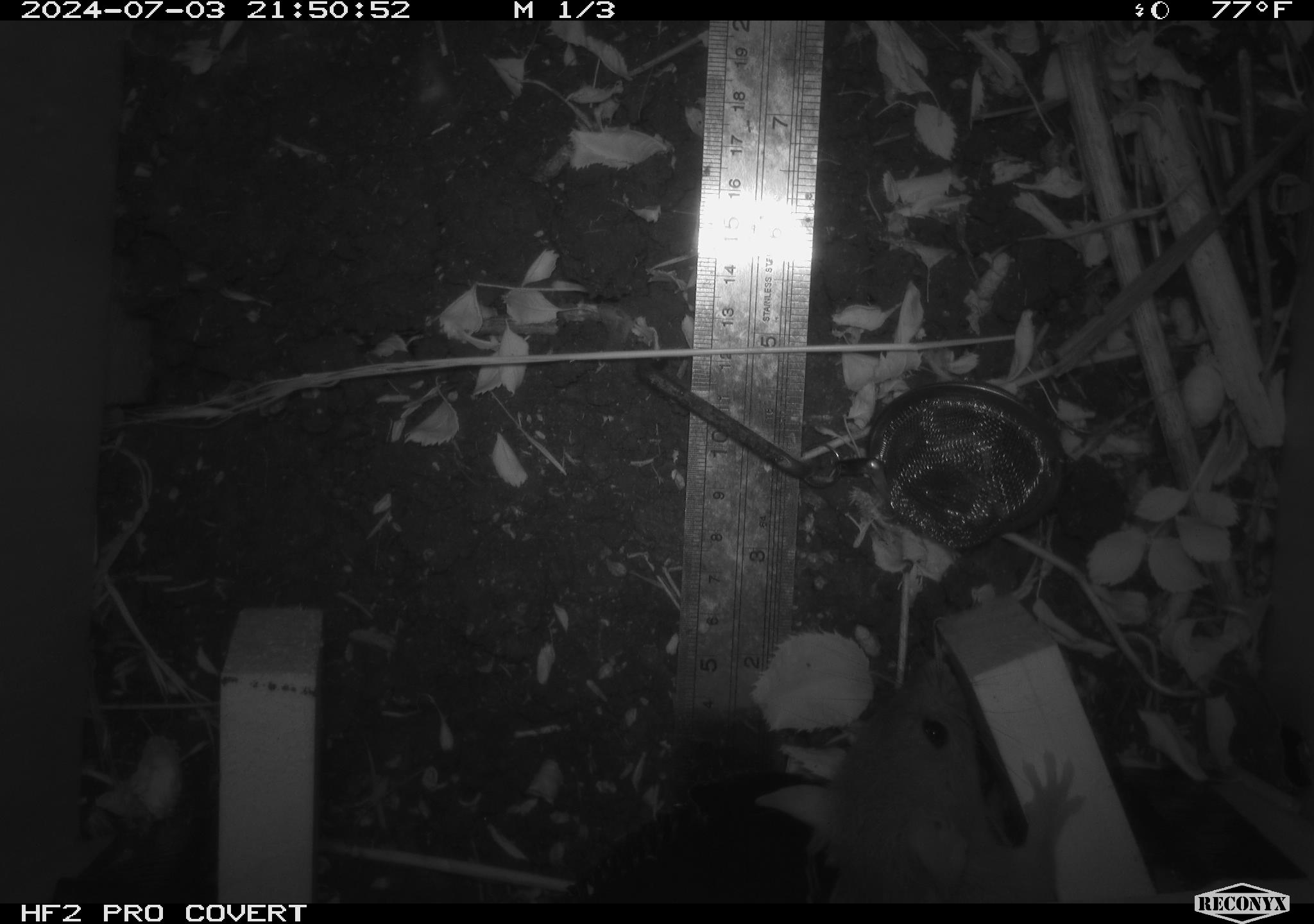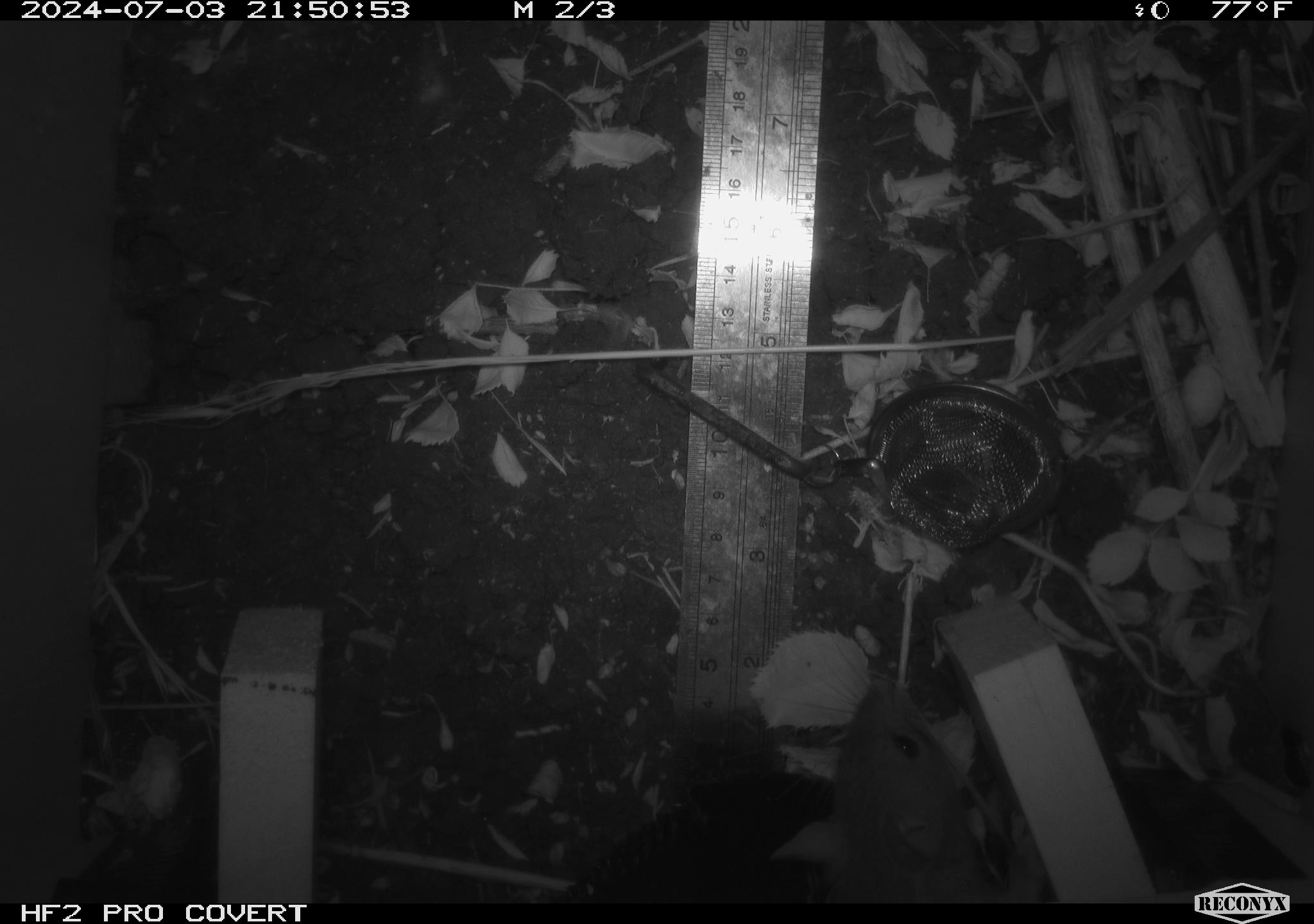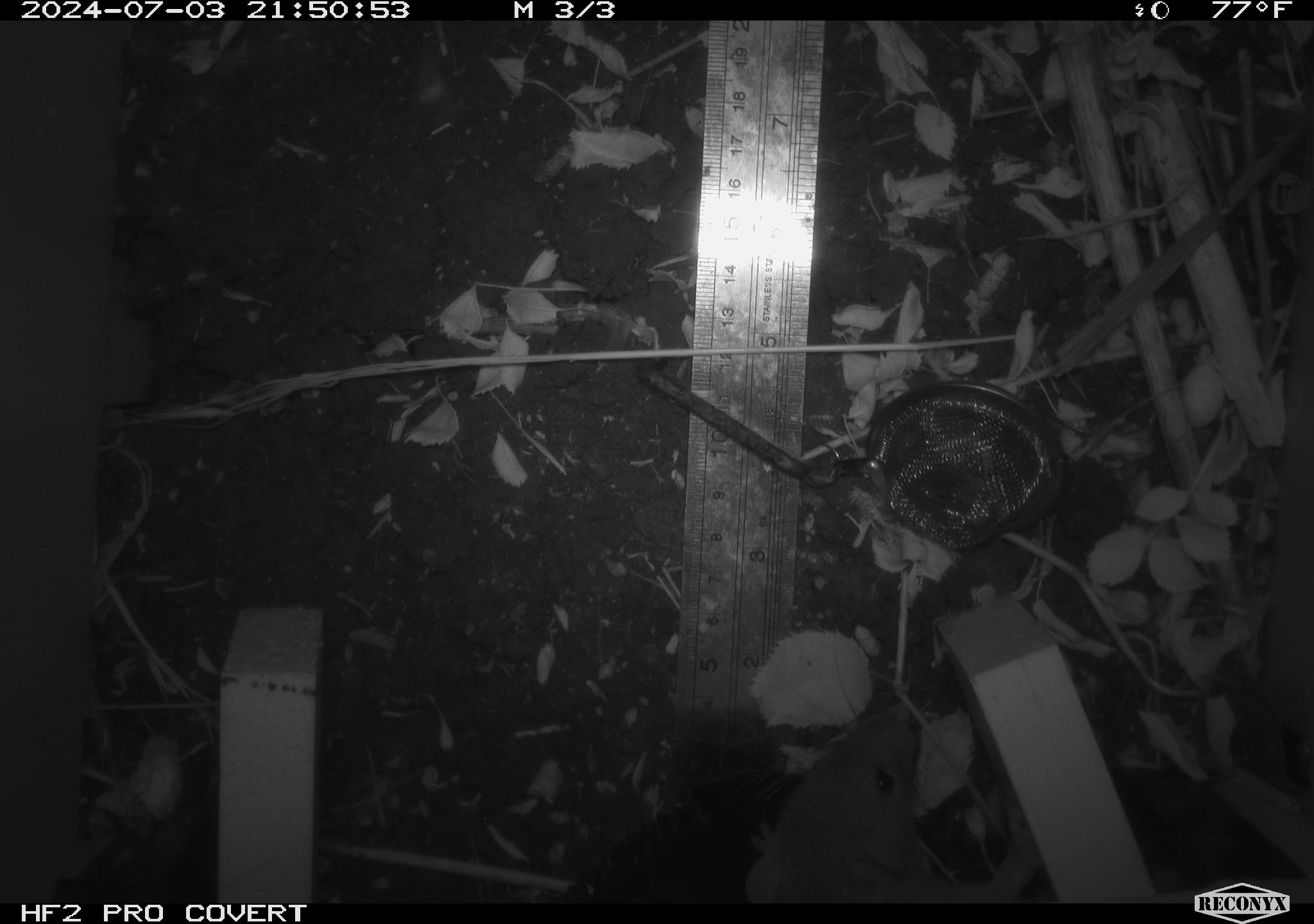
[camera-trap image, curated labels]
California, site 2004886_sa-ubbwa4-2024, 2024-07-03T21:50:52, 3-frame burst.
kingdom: Animalia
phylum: Chordata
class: Mammalia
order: Rodentia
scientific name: Rodentia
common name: woodrat or rat or mouse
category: woodrat or rat or mouse species